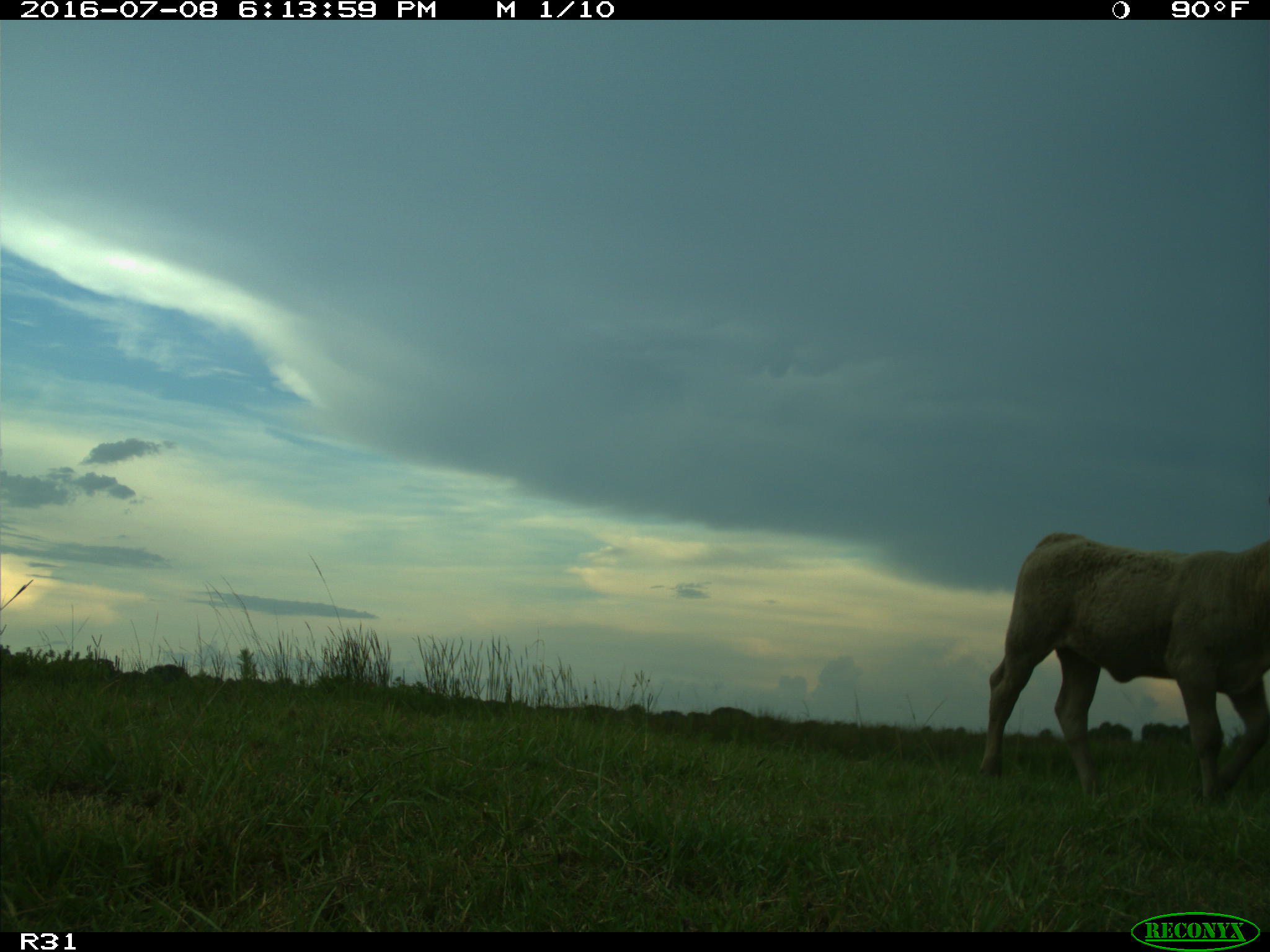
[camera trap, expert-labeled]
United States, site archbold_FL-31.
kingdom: Animalia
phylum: Chordata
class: Mammalia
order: Artiodactyla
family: Bovidae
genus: Bos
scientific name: Bos taurus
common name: domestic cow